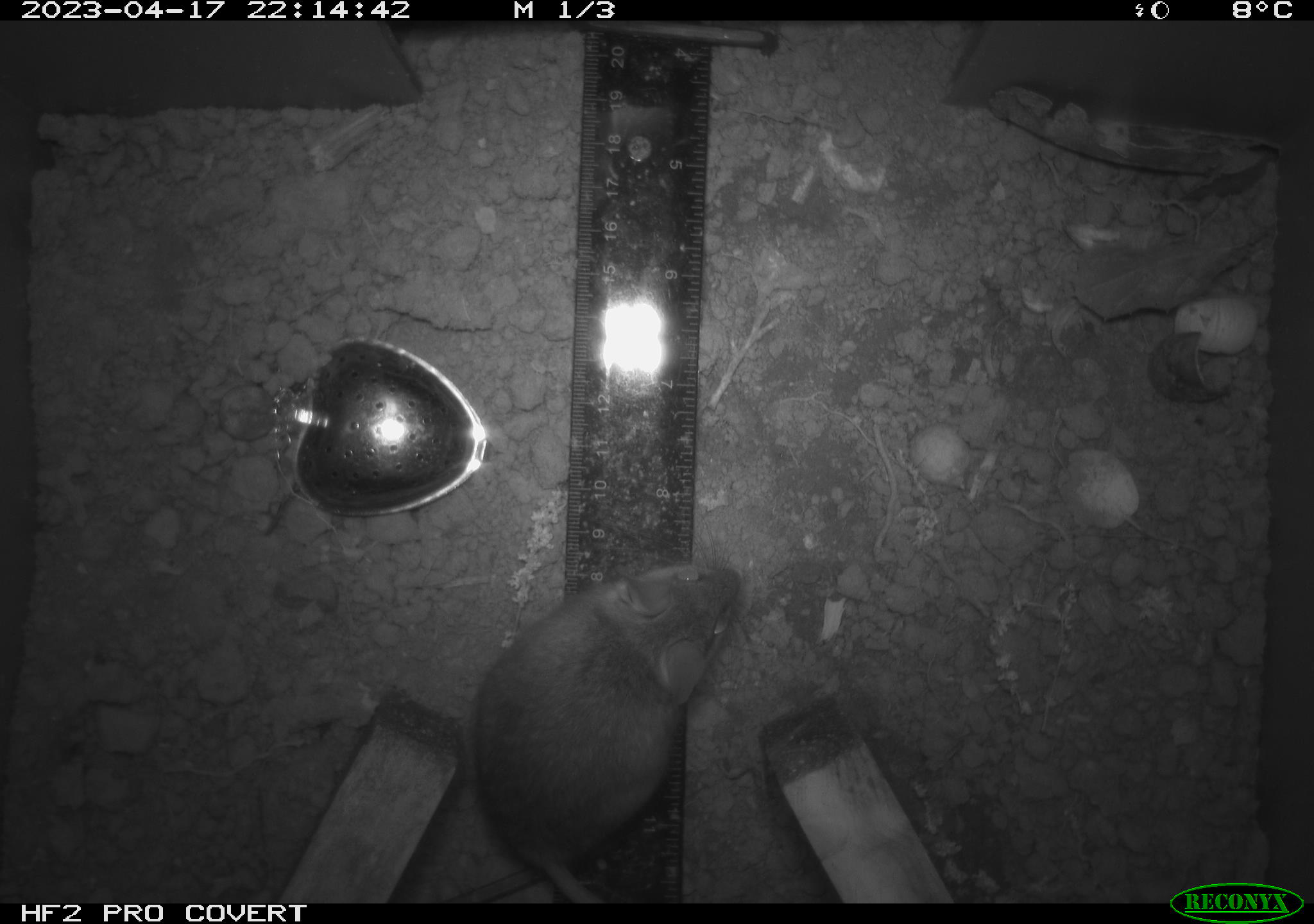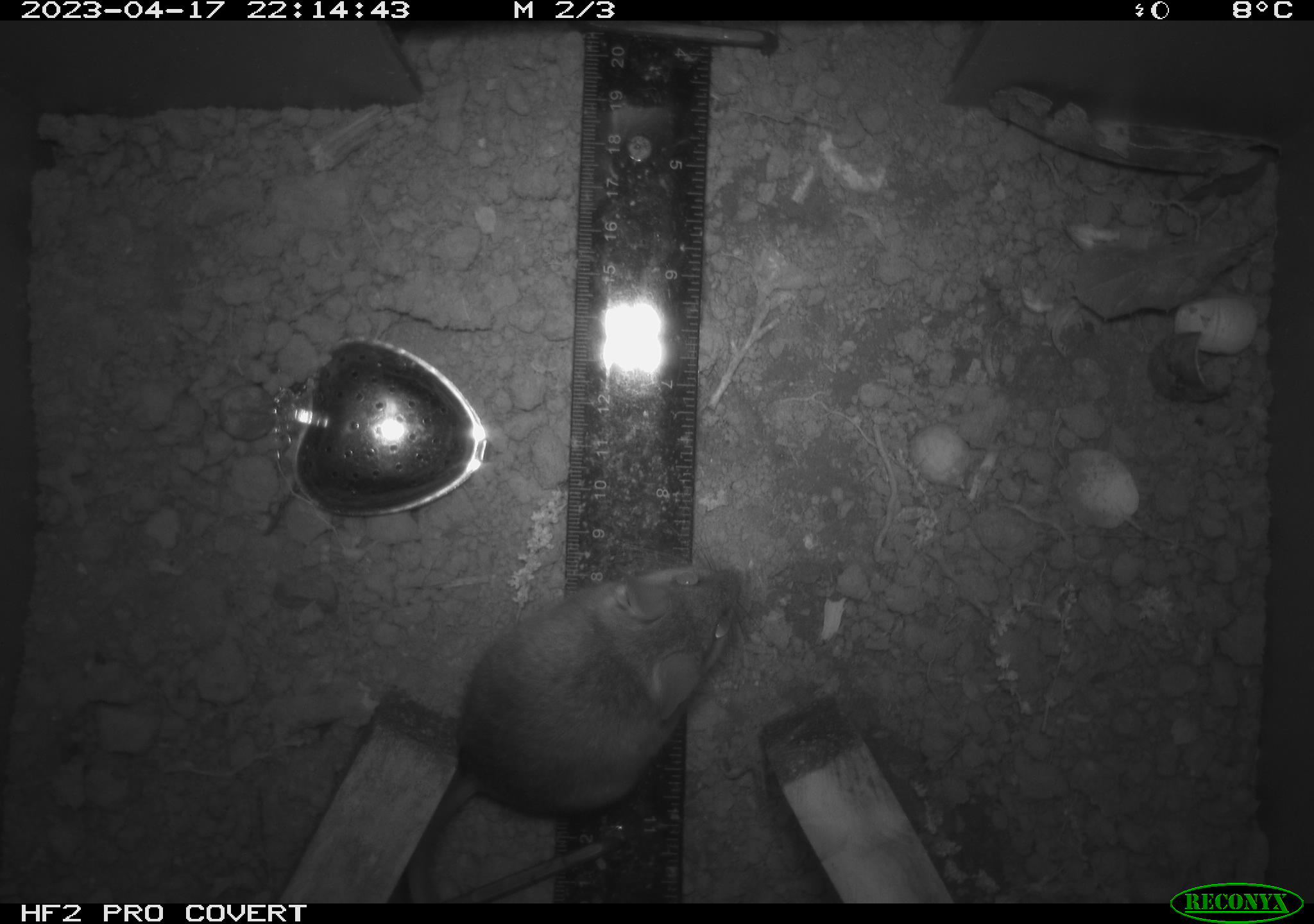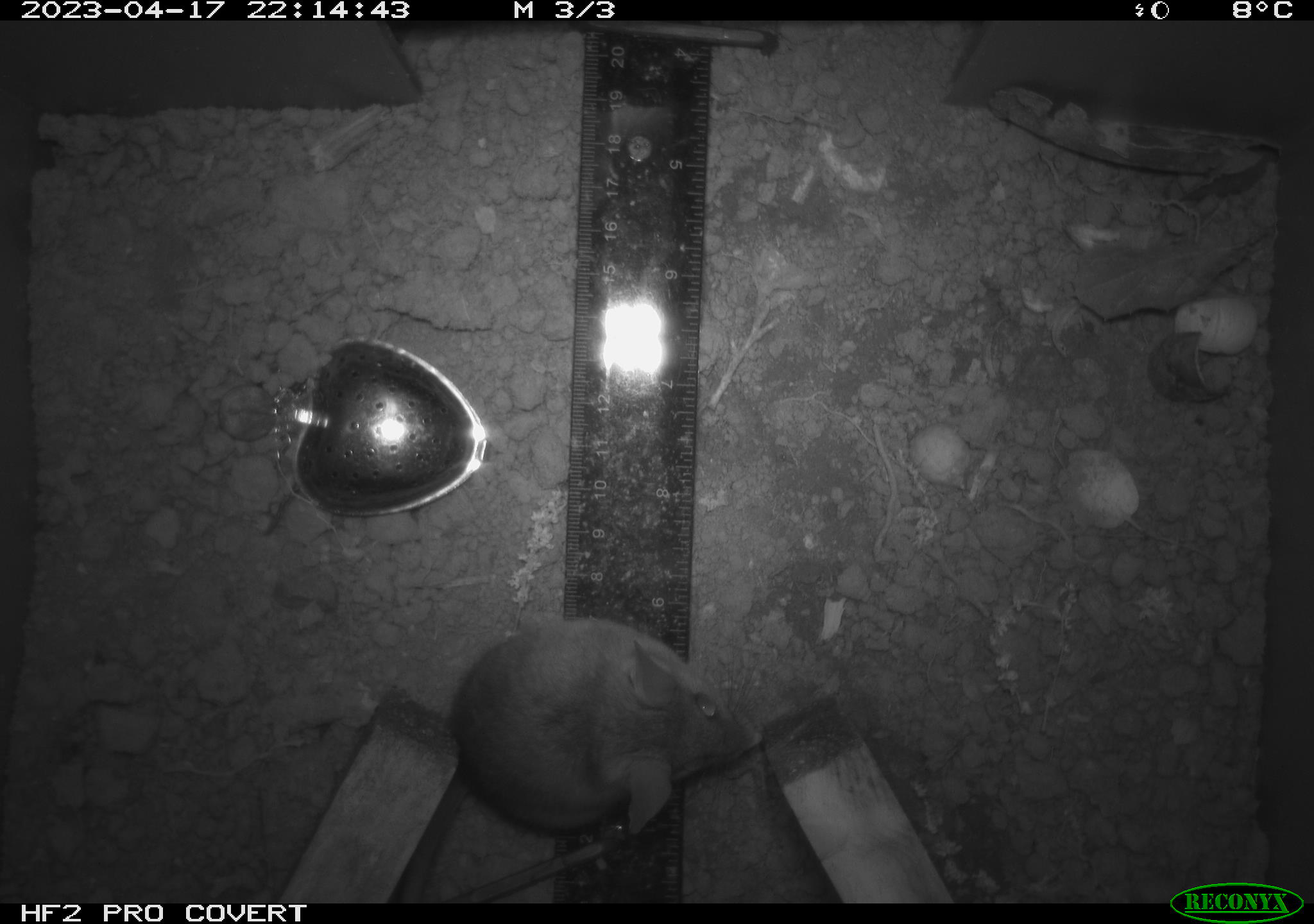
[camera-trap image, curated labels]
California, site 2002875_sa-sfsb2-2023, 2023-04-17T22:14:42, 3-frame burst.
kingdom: Animalia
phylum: Chordata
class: Mammalia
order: Rodentia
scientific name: Rodentia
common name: mouse species